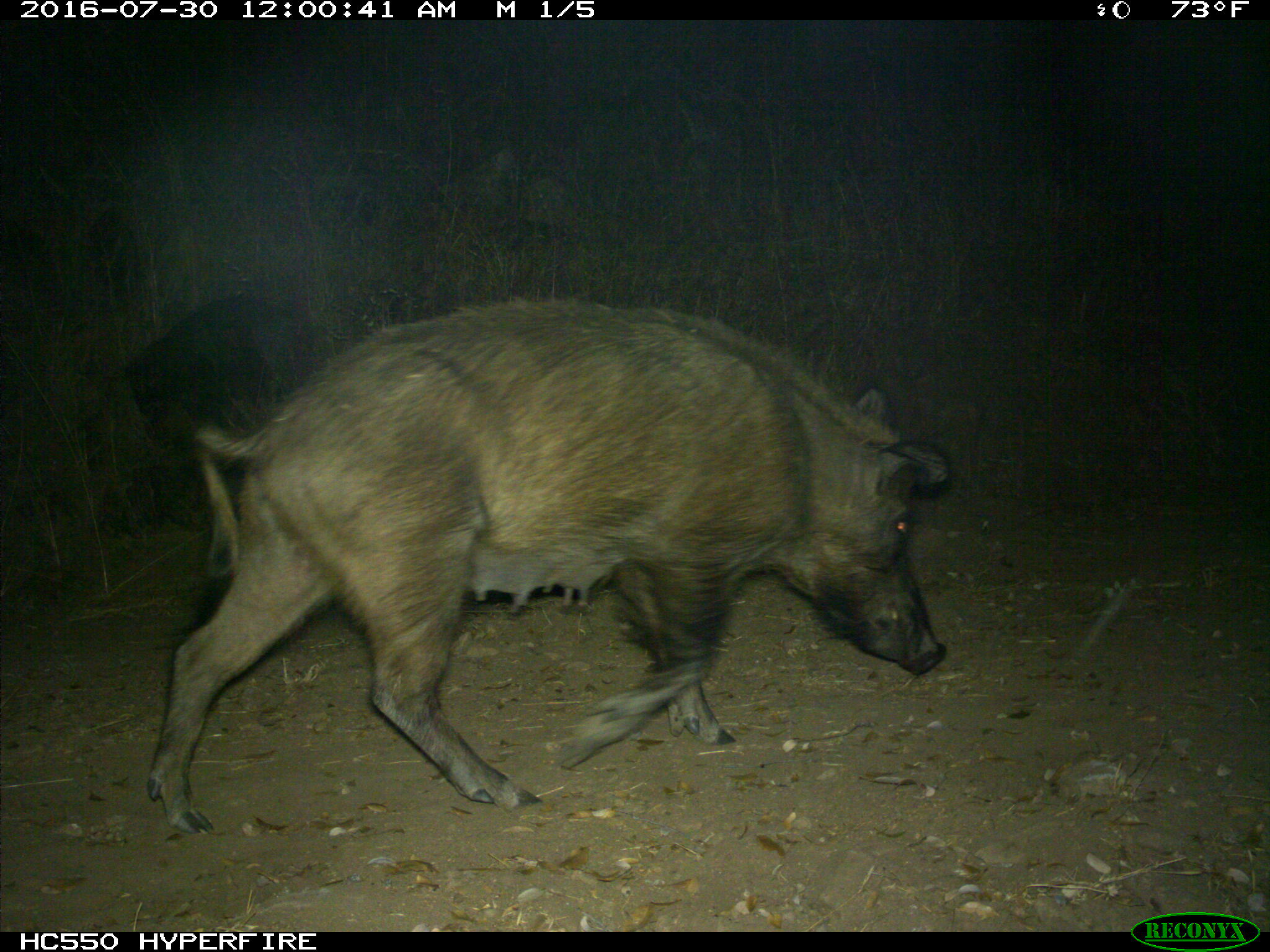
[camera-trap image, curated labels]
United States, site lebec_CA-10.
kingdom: Animalia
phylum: Chordata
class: Mammalia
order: Artiodactyla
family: Suidae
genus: Sus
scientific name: Sus scrofa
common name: wild boar